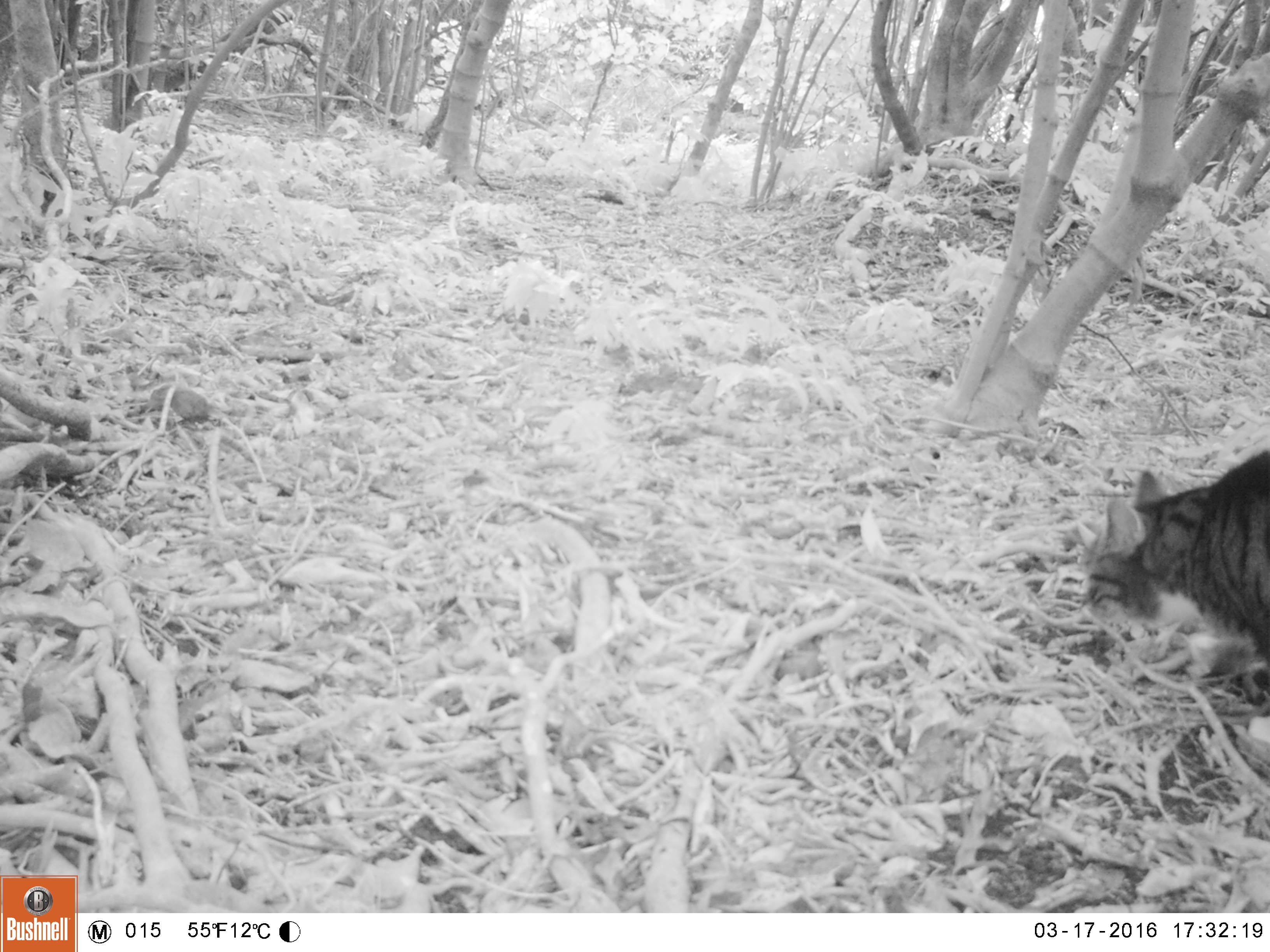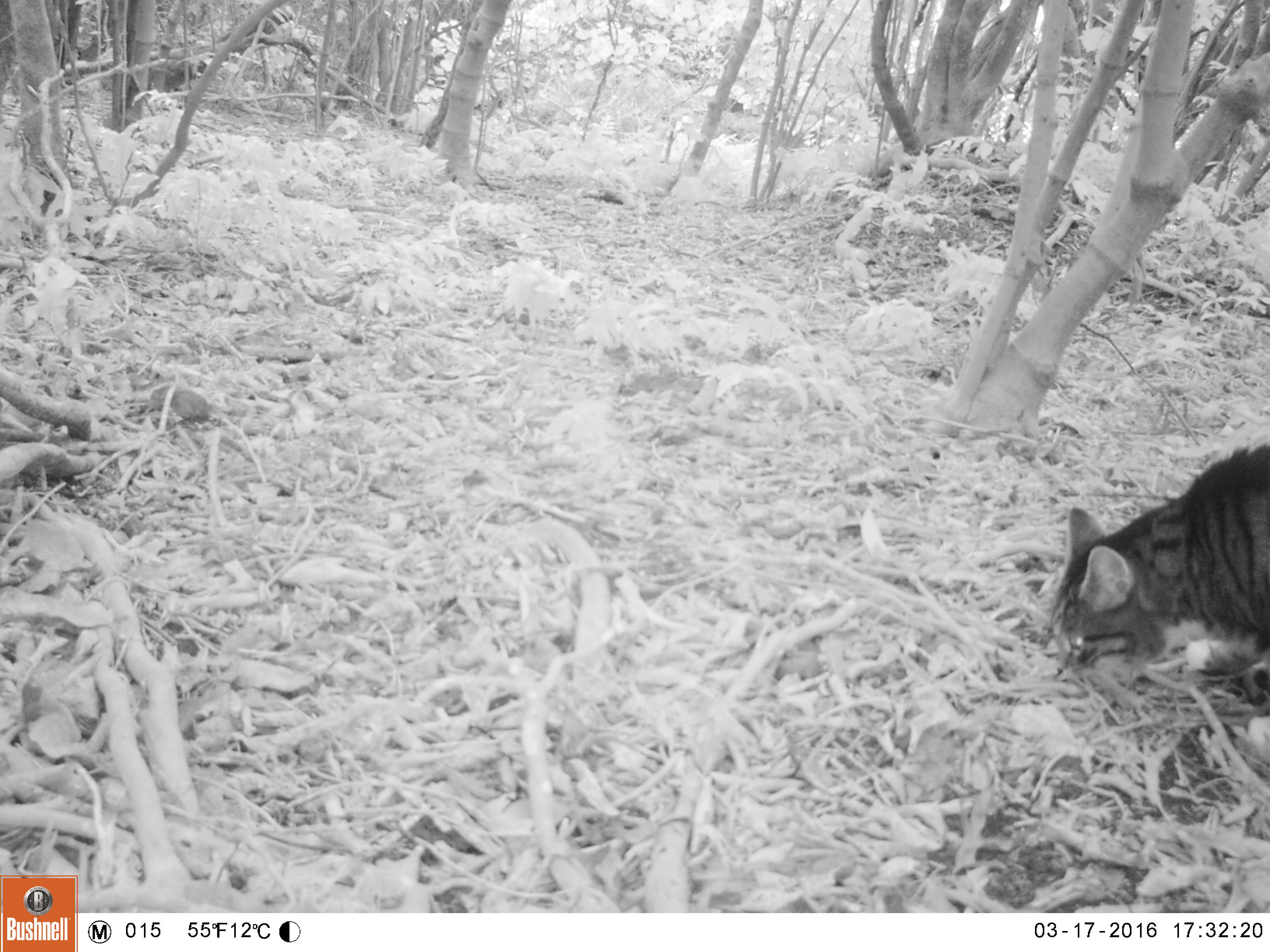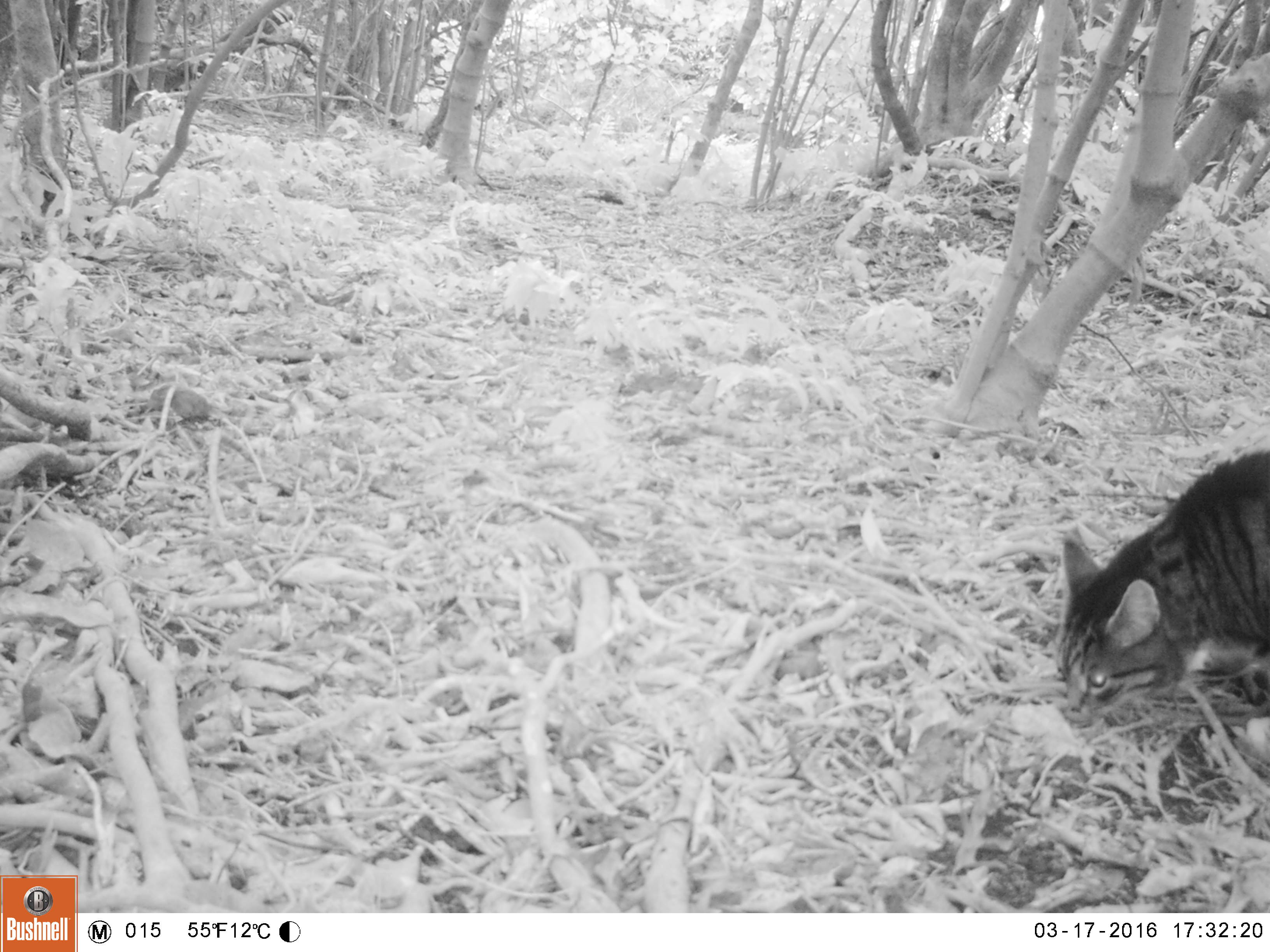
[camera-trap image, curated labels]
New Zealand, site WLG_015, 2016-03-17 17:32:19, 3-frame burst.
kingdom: Animalia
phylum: Chordata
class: Mammalia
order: Carnivora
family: Felidae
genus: Felis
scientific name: Felis catus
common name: domestic cat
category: cat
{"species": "cat (domestic cat) (Felis catus)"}